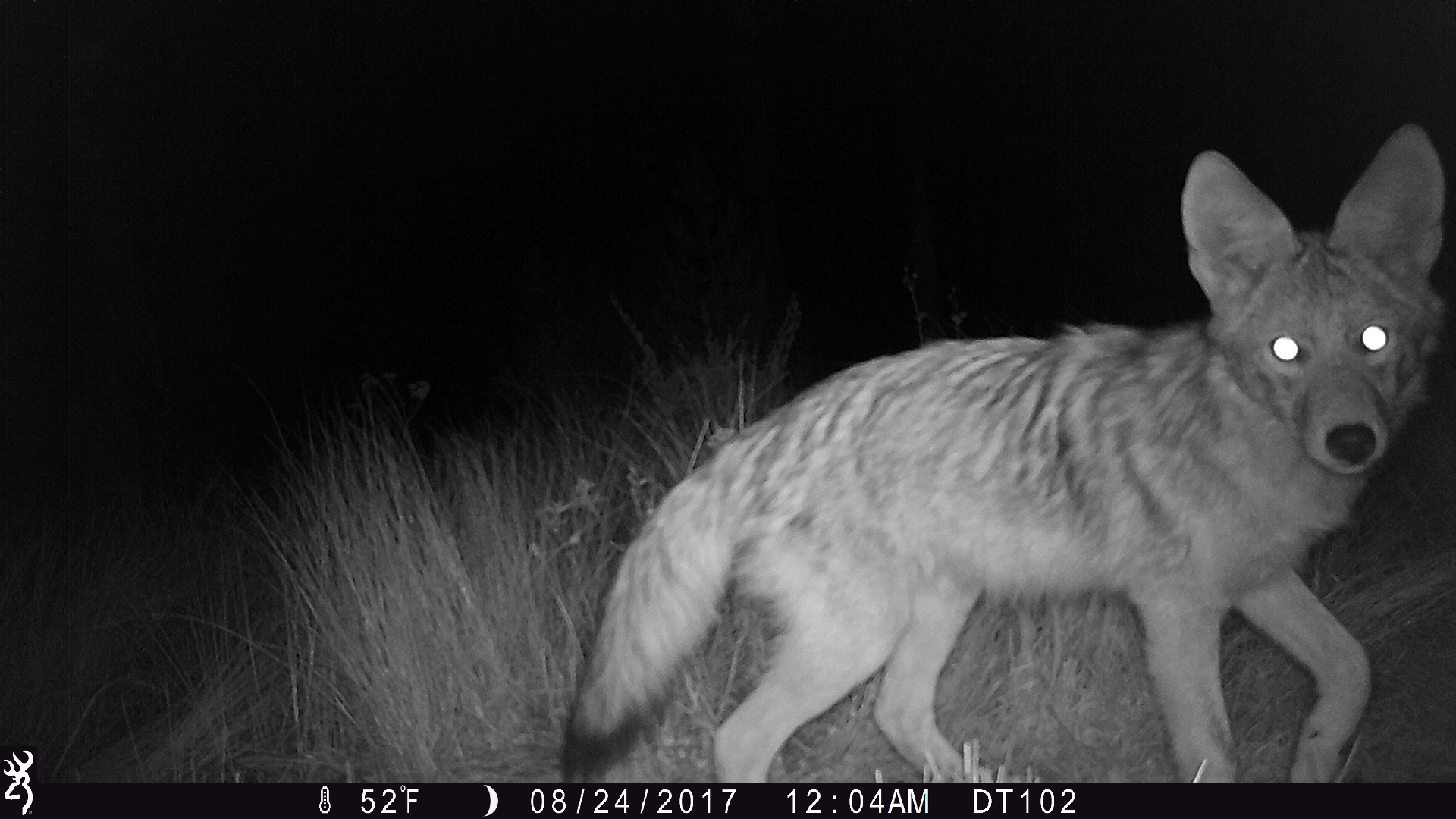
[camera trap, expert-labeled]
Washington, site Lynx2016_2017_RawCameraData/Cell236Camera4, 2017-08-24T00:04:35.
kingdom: Animalia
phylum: Chordata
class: Mammalia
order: Carnivora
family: Canidae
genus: Canis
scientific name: Canis latrans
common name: coyote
Canis latrans (coyote). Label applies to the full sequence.